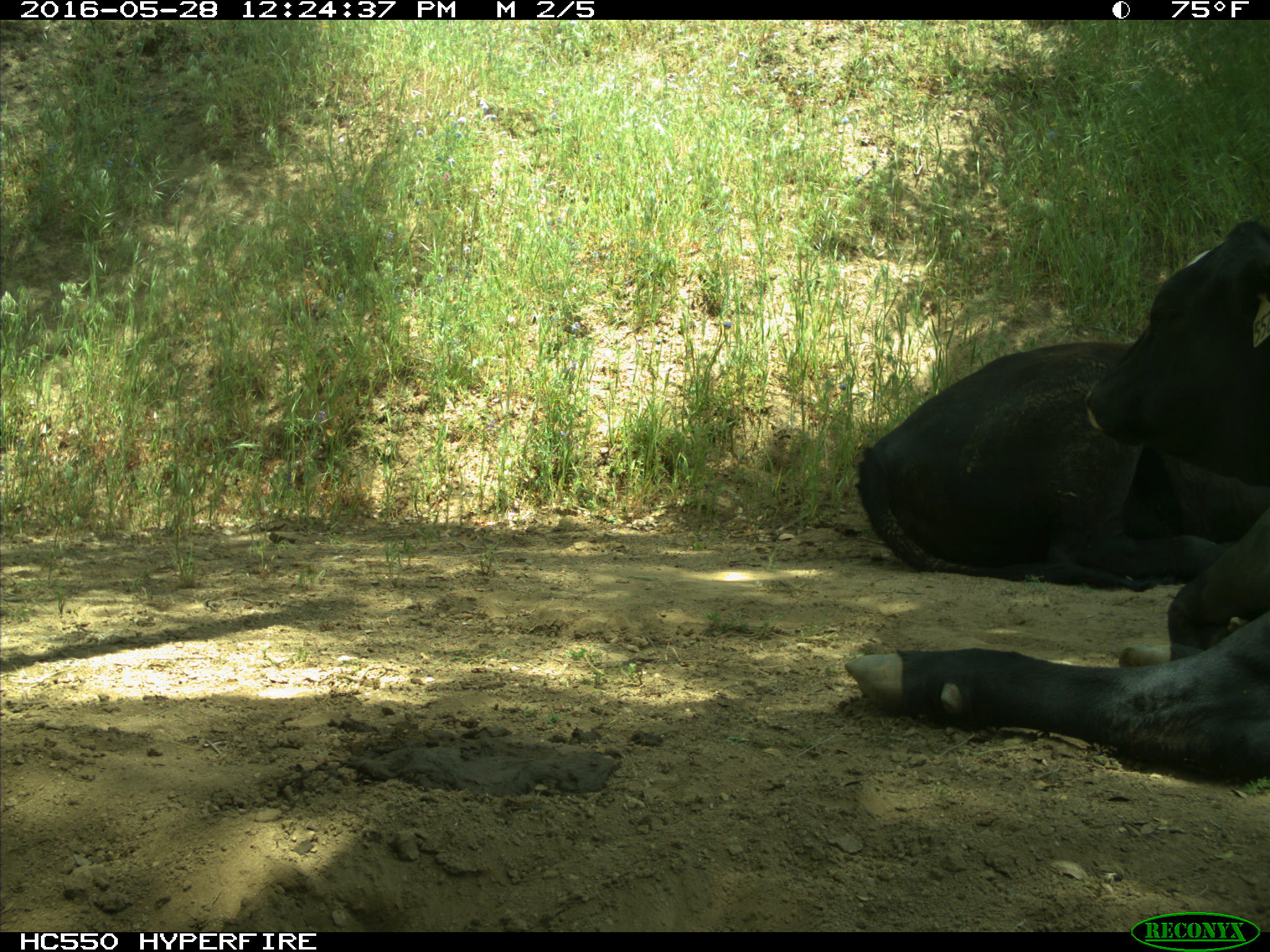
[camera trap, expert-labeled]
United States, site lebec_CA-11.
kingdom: Animalia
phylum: Chordata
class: Mammalia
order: Artiodactyla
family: Bovidae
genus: Bos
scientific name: Bos taurus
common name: domestic cow